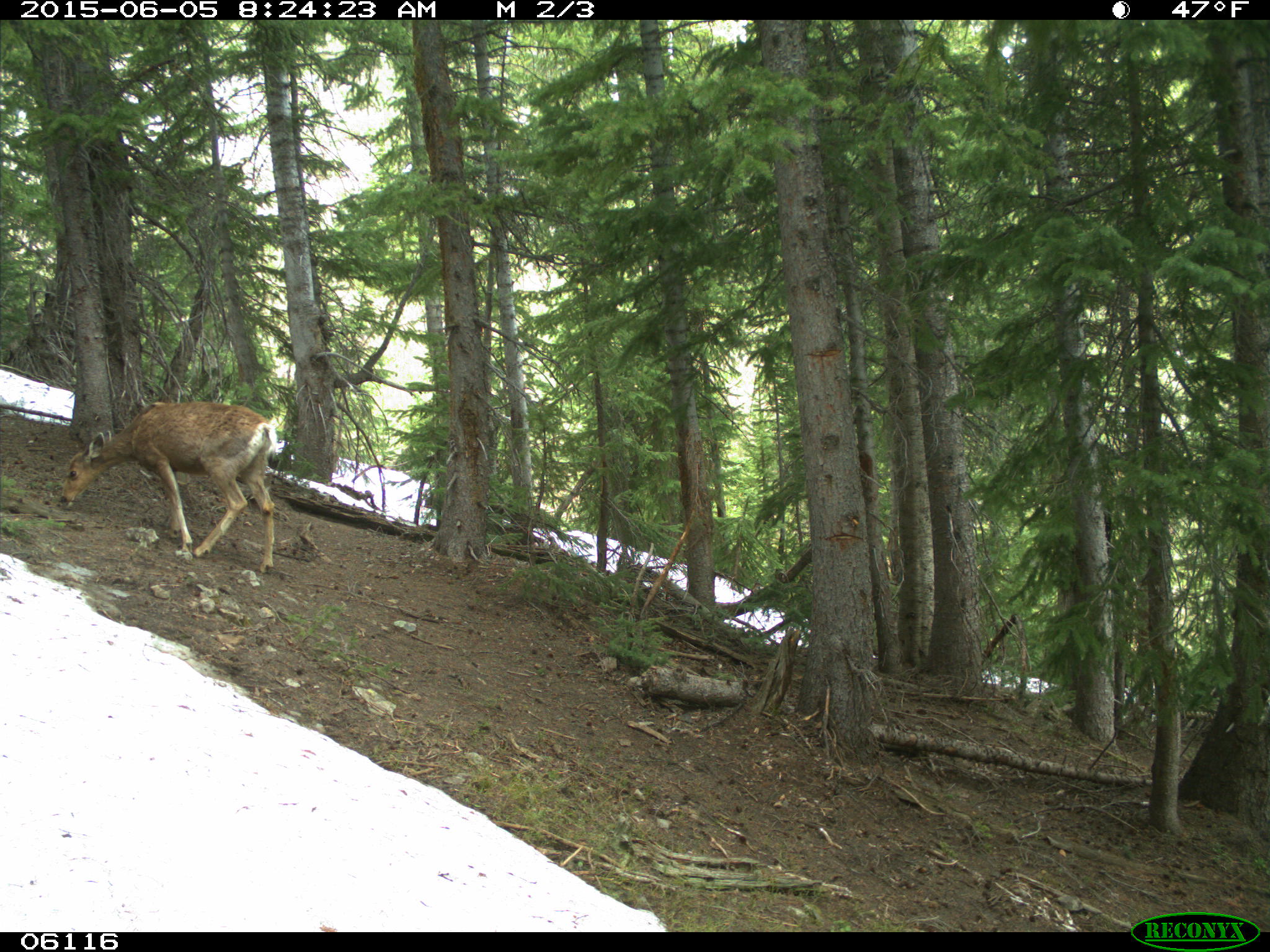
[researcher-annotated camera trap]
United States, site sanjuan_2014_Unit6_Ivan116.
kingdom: Animalia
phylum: Chordata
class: Mammalia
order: Artiodactyla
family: Cervidae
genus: Odocoileus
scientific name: Odocoileus hemionus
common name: mule deer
Odocoileus hemionus (mule deer).